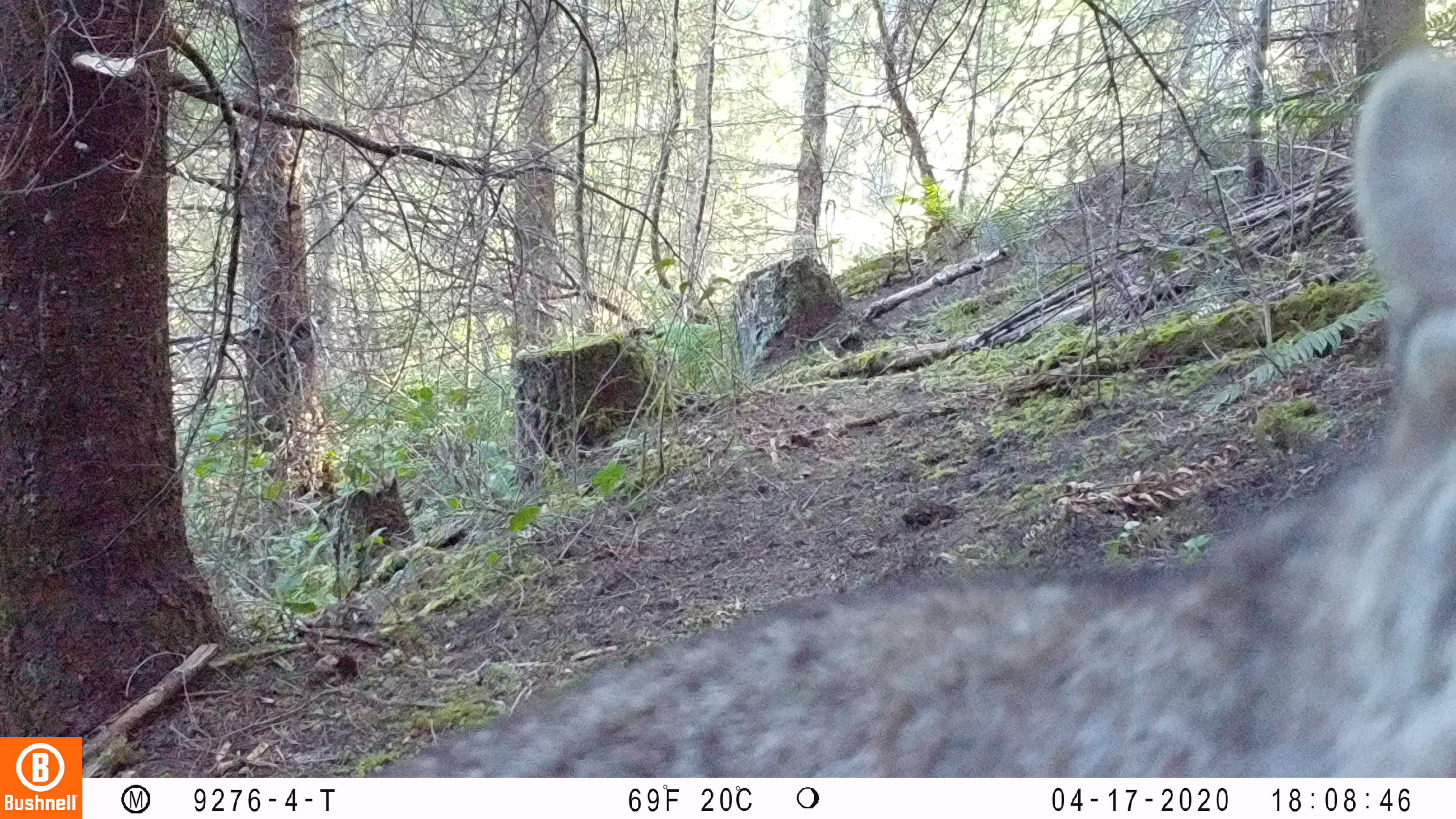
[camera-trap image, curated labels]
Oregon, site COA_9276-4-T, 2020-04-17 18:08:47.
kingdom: Animalia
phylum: Chordata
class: Mammalia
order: Carnivora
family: Felidae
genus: Lynx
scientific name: Lynx rufus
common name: bobcat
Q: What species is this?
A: Bobcat (Lynx rufus).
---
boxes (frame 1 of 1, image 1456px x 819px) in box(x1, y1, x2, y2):
bobcat: box(356, 41, 1454, 774)